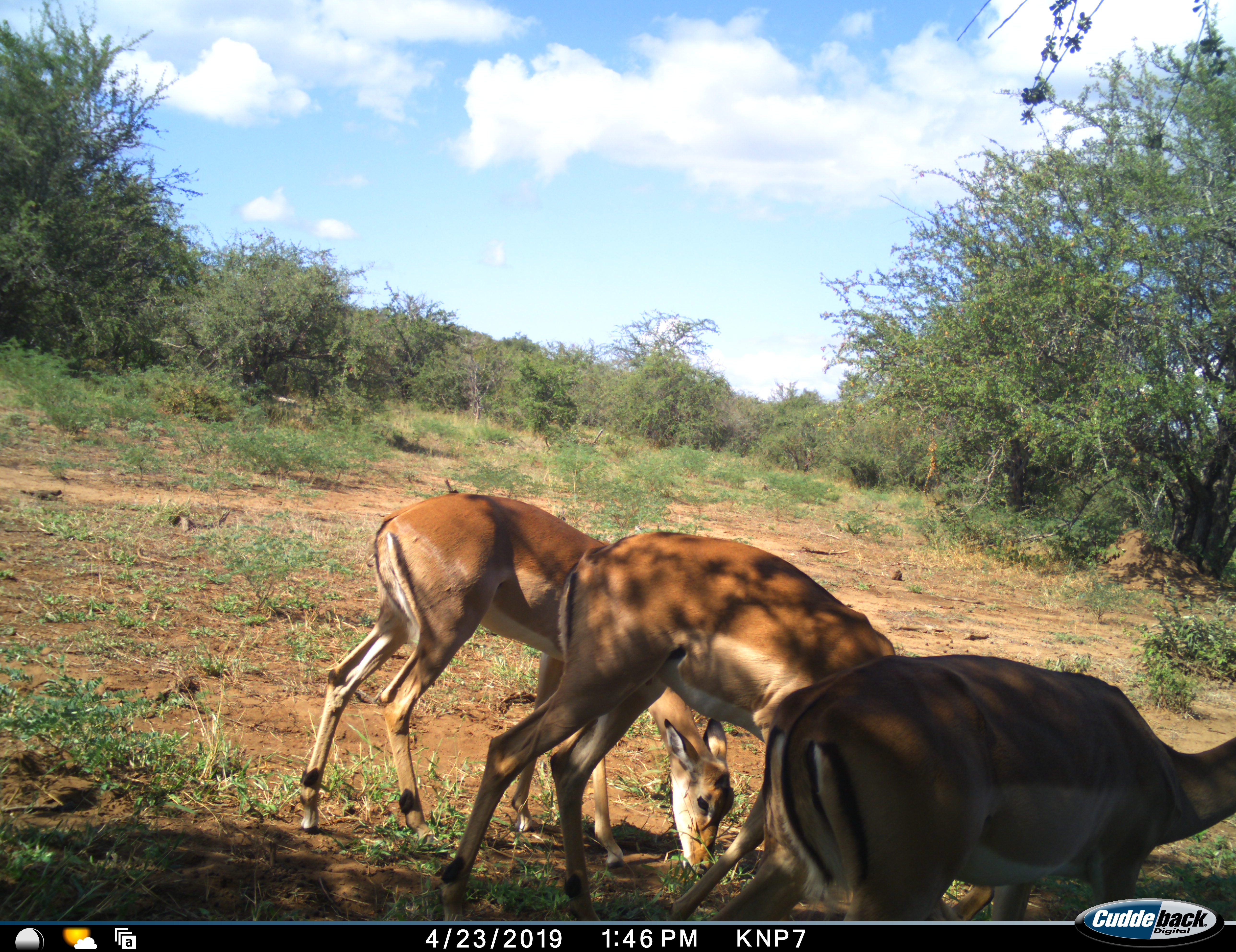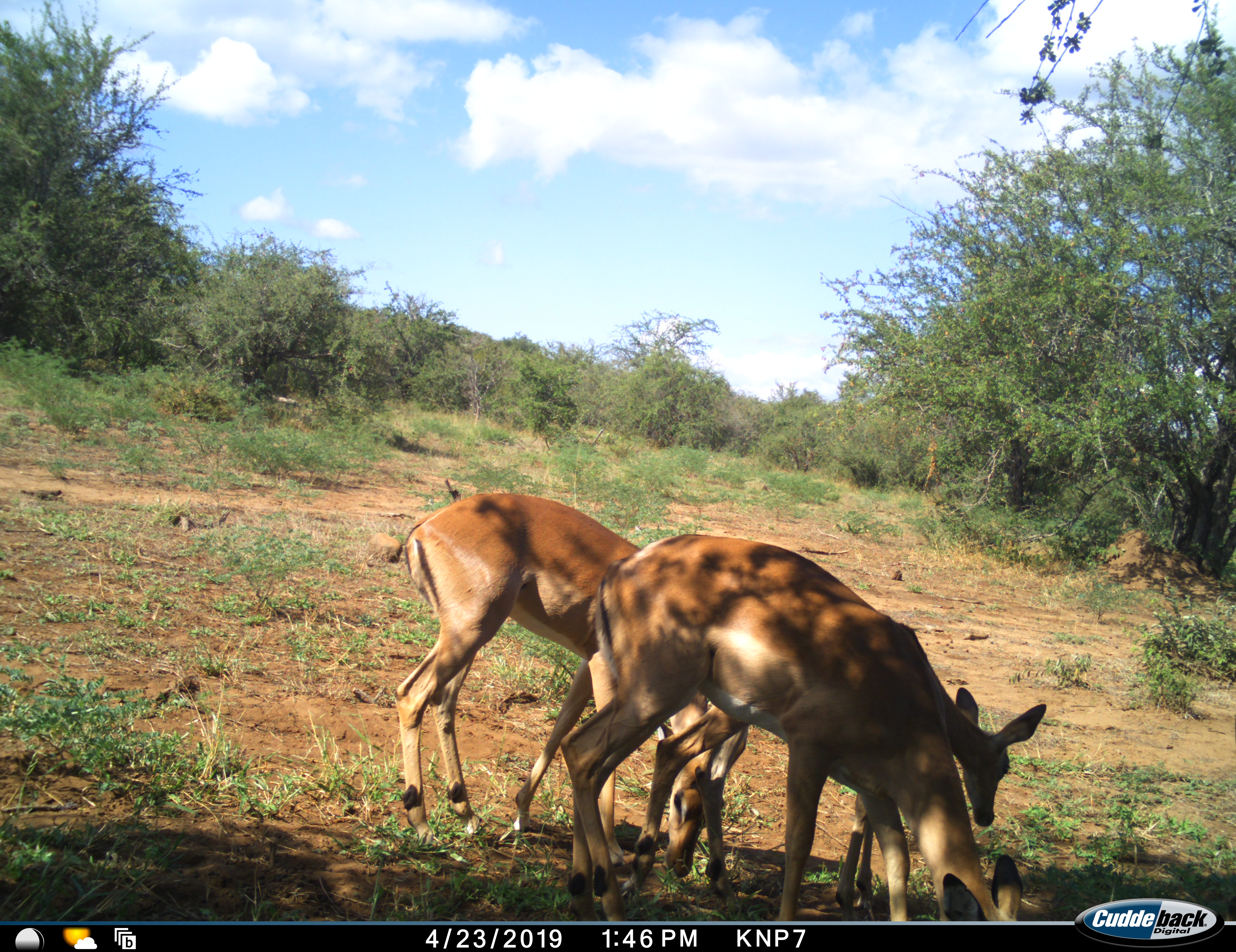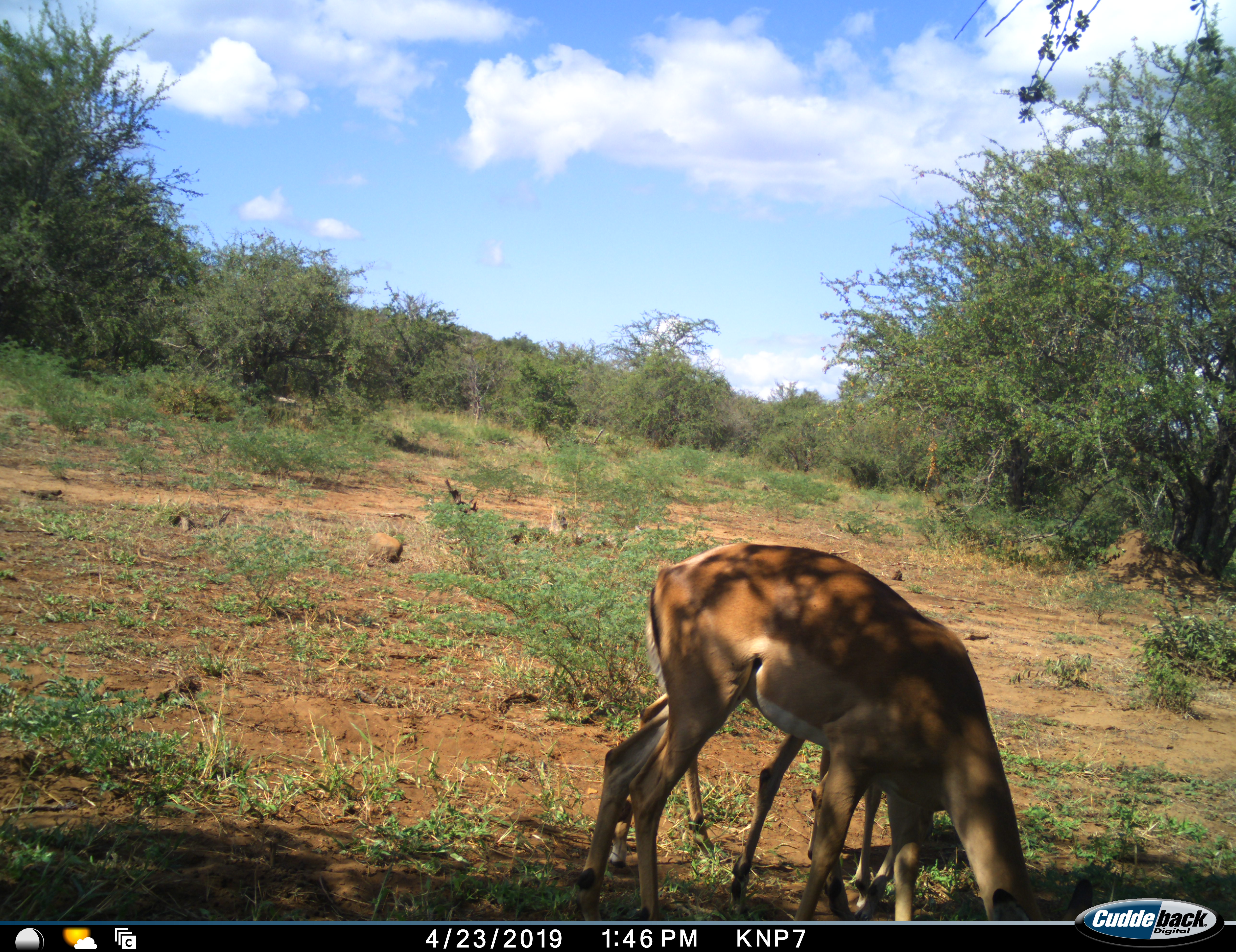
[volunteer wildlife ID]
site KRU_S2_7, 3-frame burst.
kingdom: Animalia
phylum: Chordata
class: Mammalia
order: Artiodactyla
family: Bovidae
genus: Aepyceros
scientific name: Aepyceros melampus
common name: impala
Impala (Aepyceros melampus), count 3. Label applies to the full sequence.